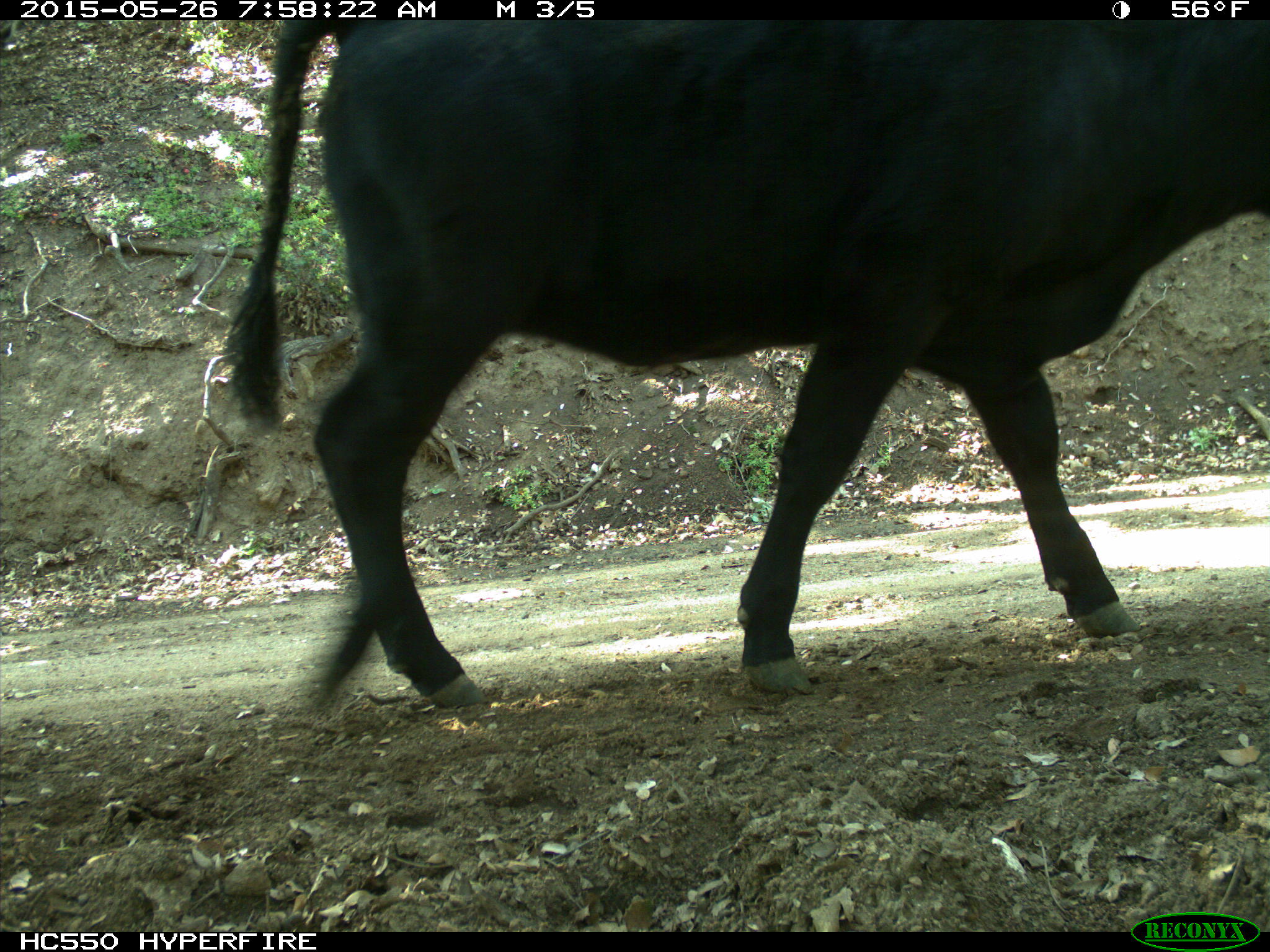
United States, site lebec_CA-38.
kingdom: Animalia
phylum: Chordata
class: Mammalia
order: Artiodactyla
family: Bovidae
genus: Bos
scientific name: Bos taurus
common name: domestic cow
Bos taurus (domestic cow).